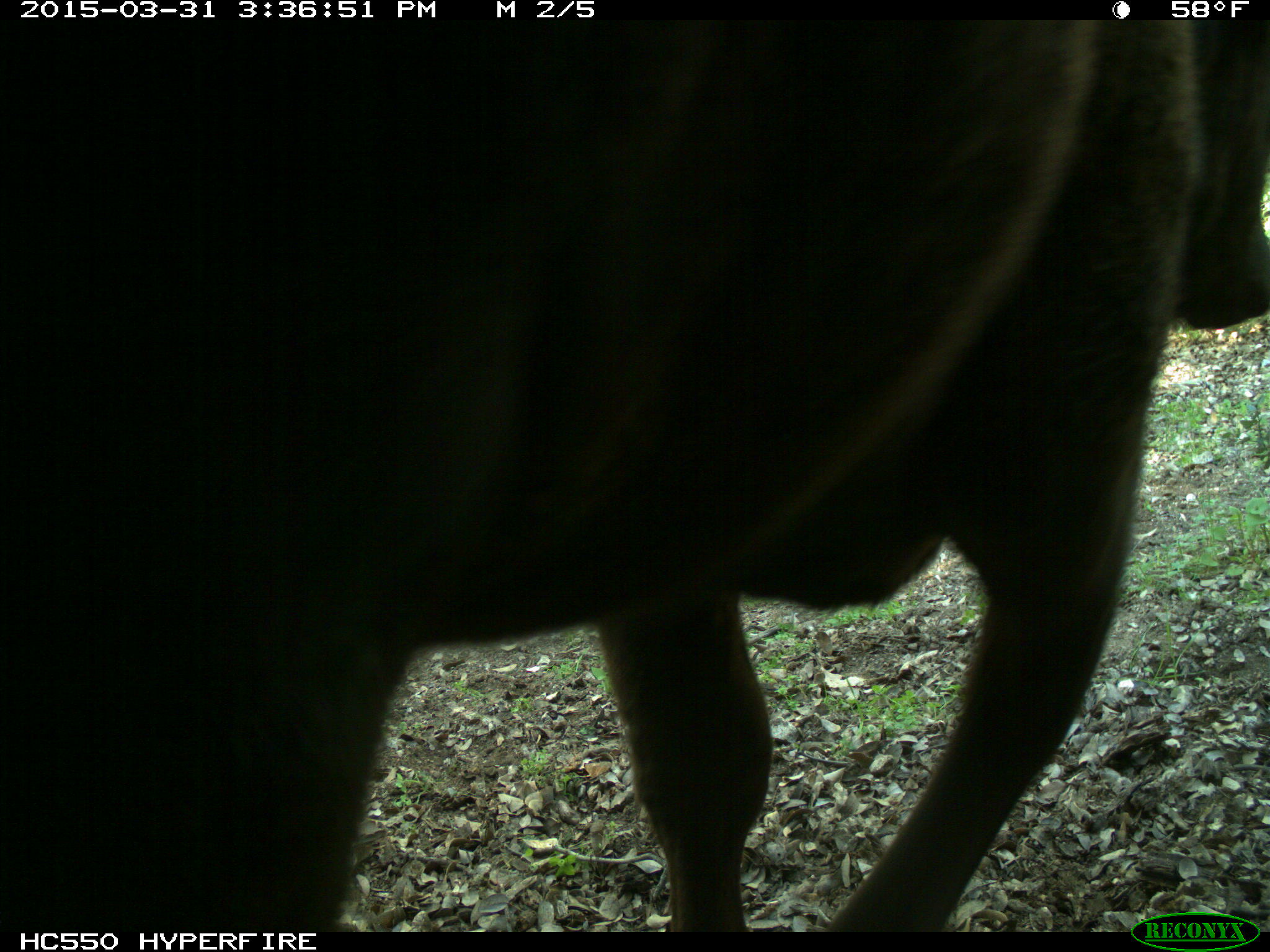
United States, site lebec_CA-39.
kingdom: Animalia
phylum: Chordata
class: Mammalia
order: Artiodactyla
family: Bovidae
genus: Bos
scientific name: Bos taurus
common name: domestic cow